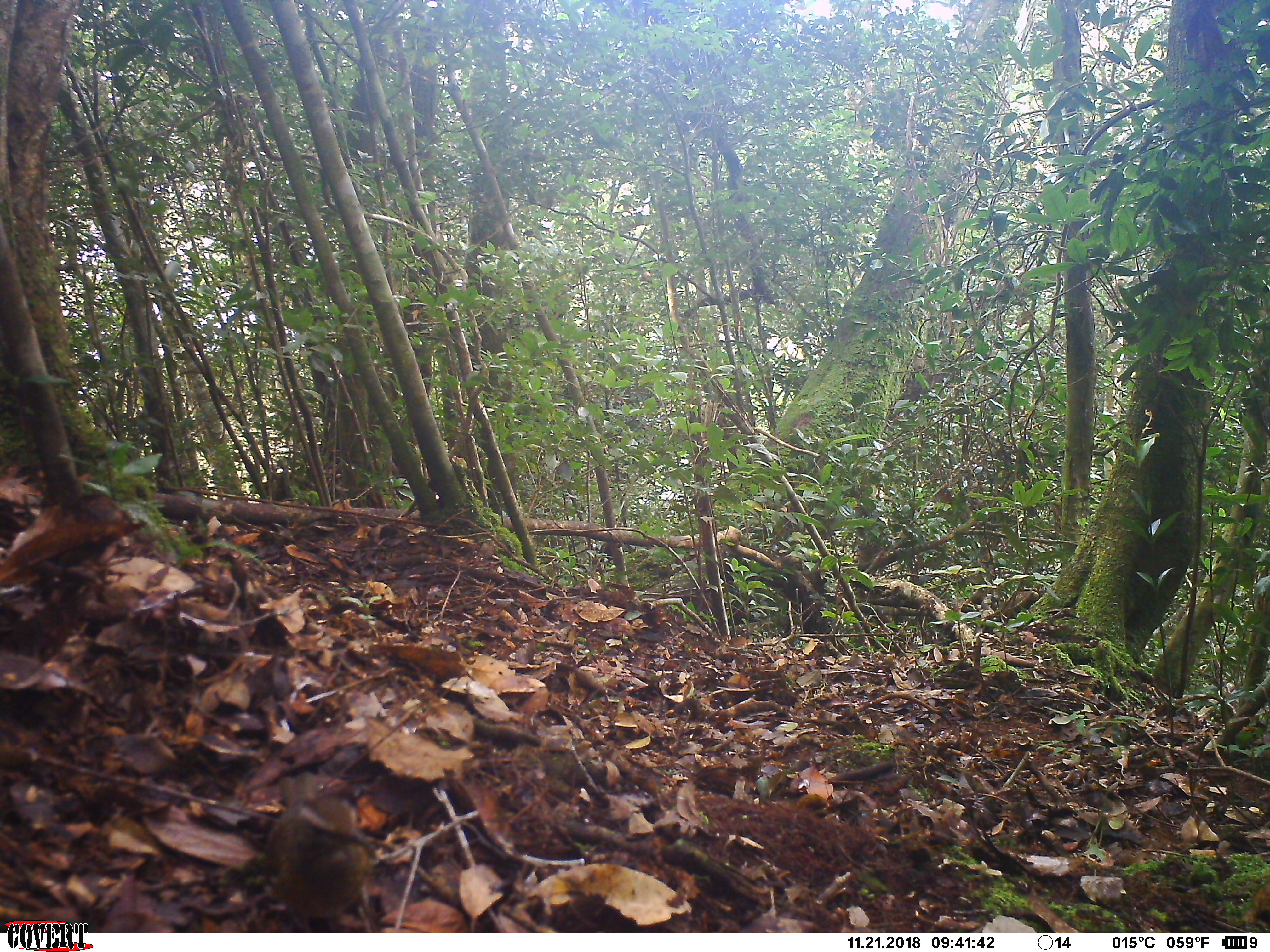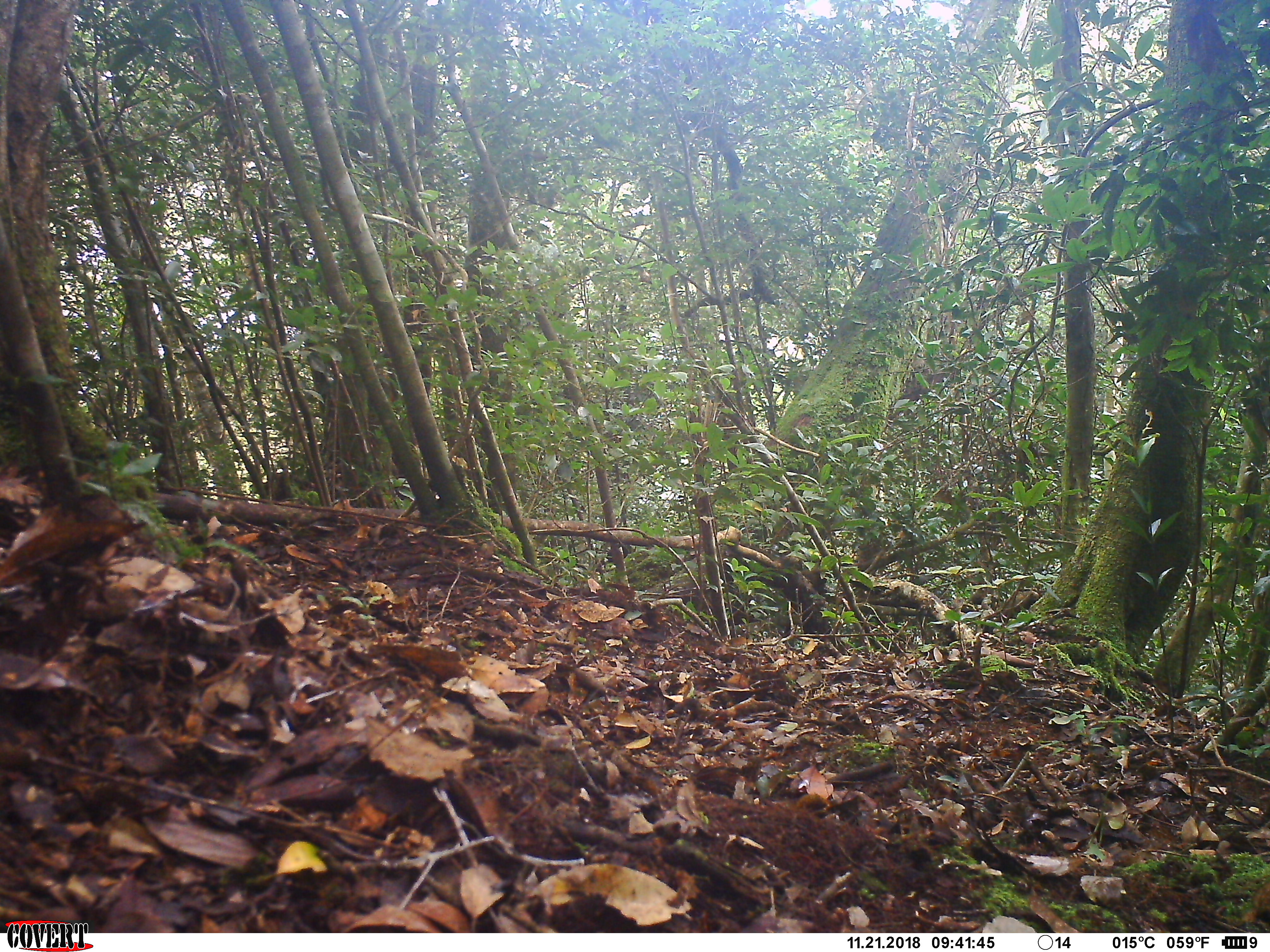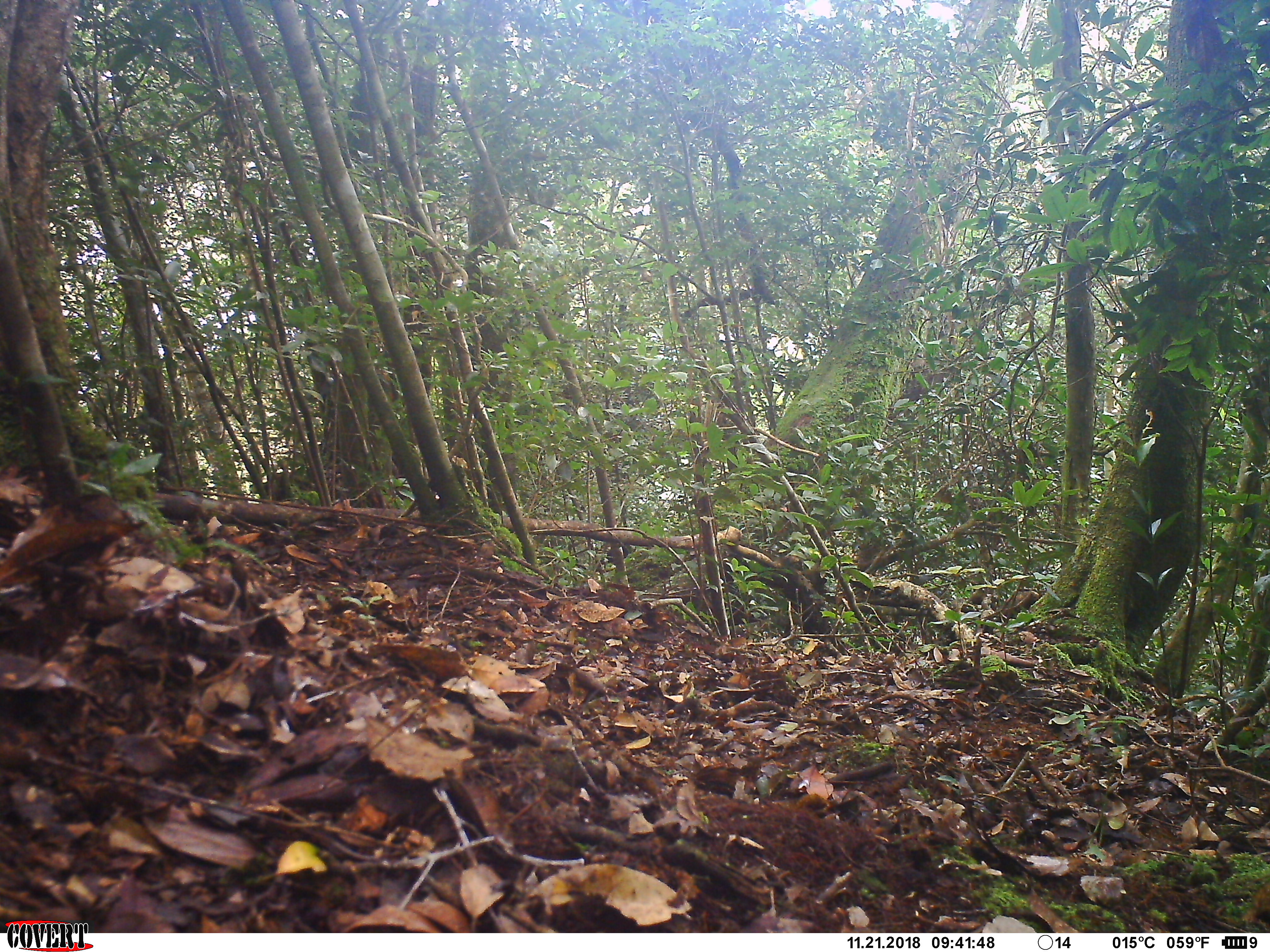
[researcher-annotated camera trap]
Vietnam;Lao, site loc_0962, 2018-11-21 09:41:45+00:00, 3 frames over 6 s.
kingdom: Animalia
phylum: Chordata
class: Aves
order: Passeriformes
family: Turdidae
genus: Turdus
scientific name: Turdus obscurus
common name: eyebrowed thrush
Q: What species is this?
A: Eyebrowed thrush (Turdus obscurus).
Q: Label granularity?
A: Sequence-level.